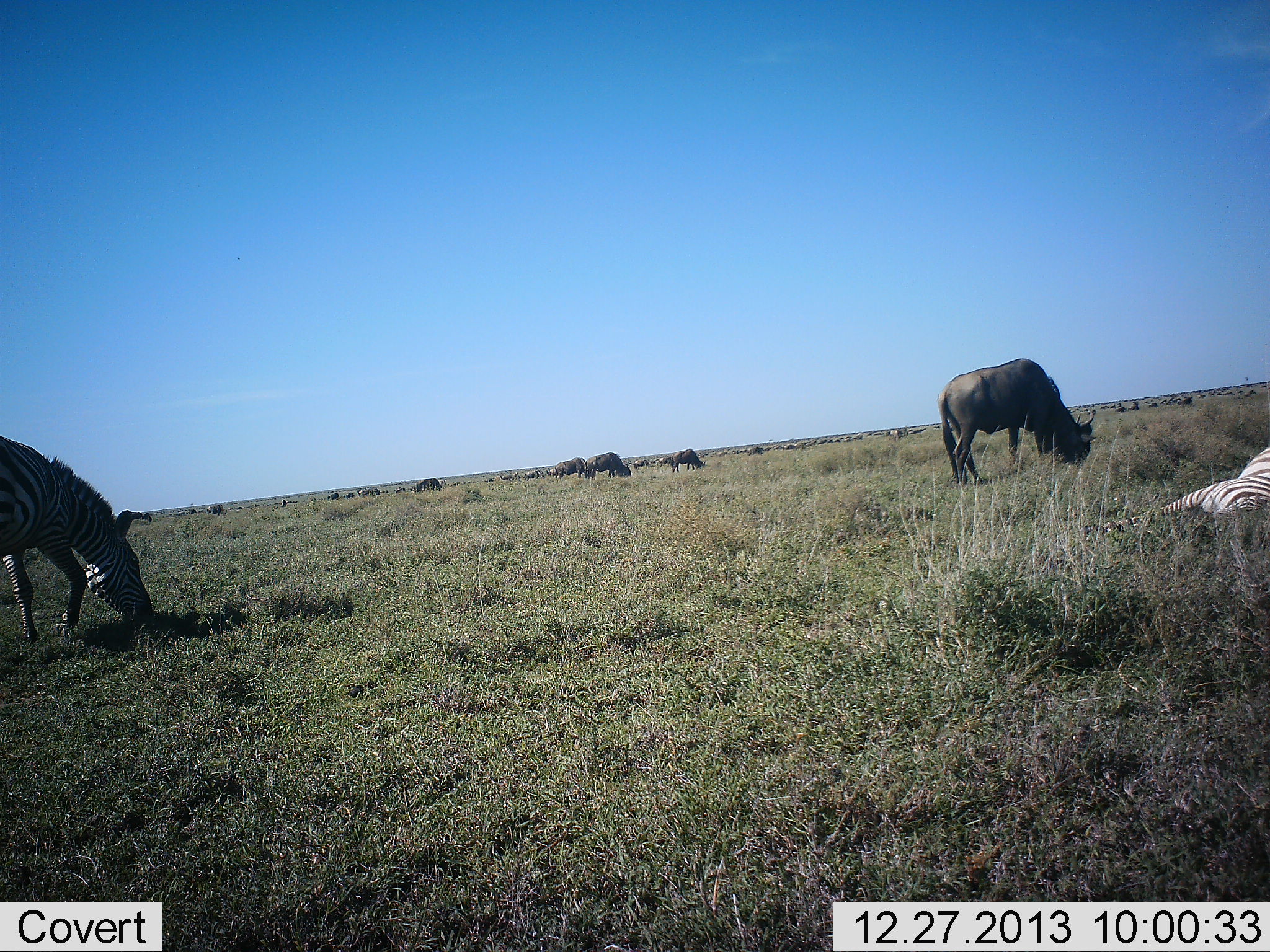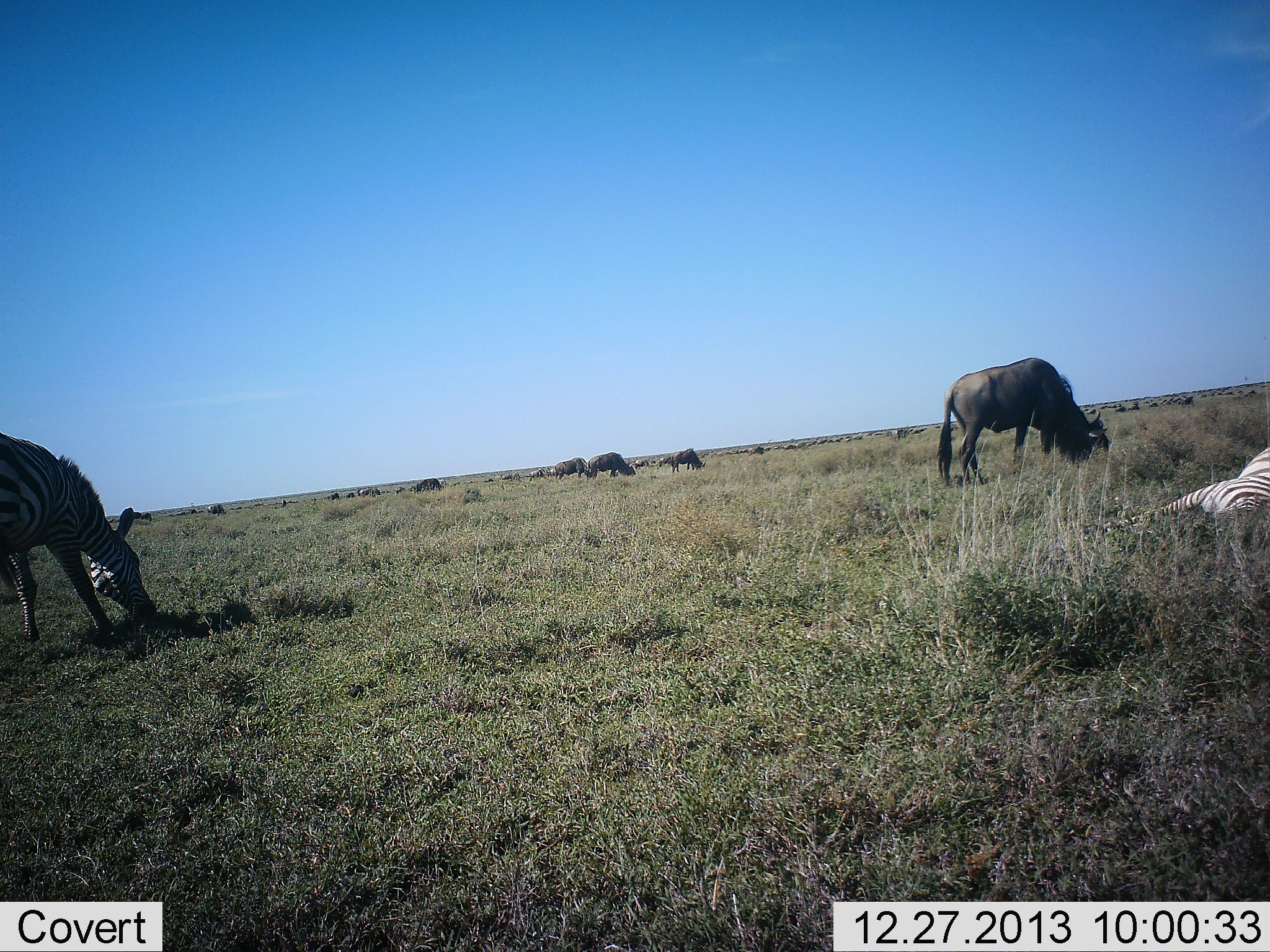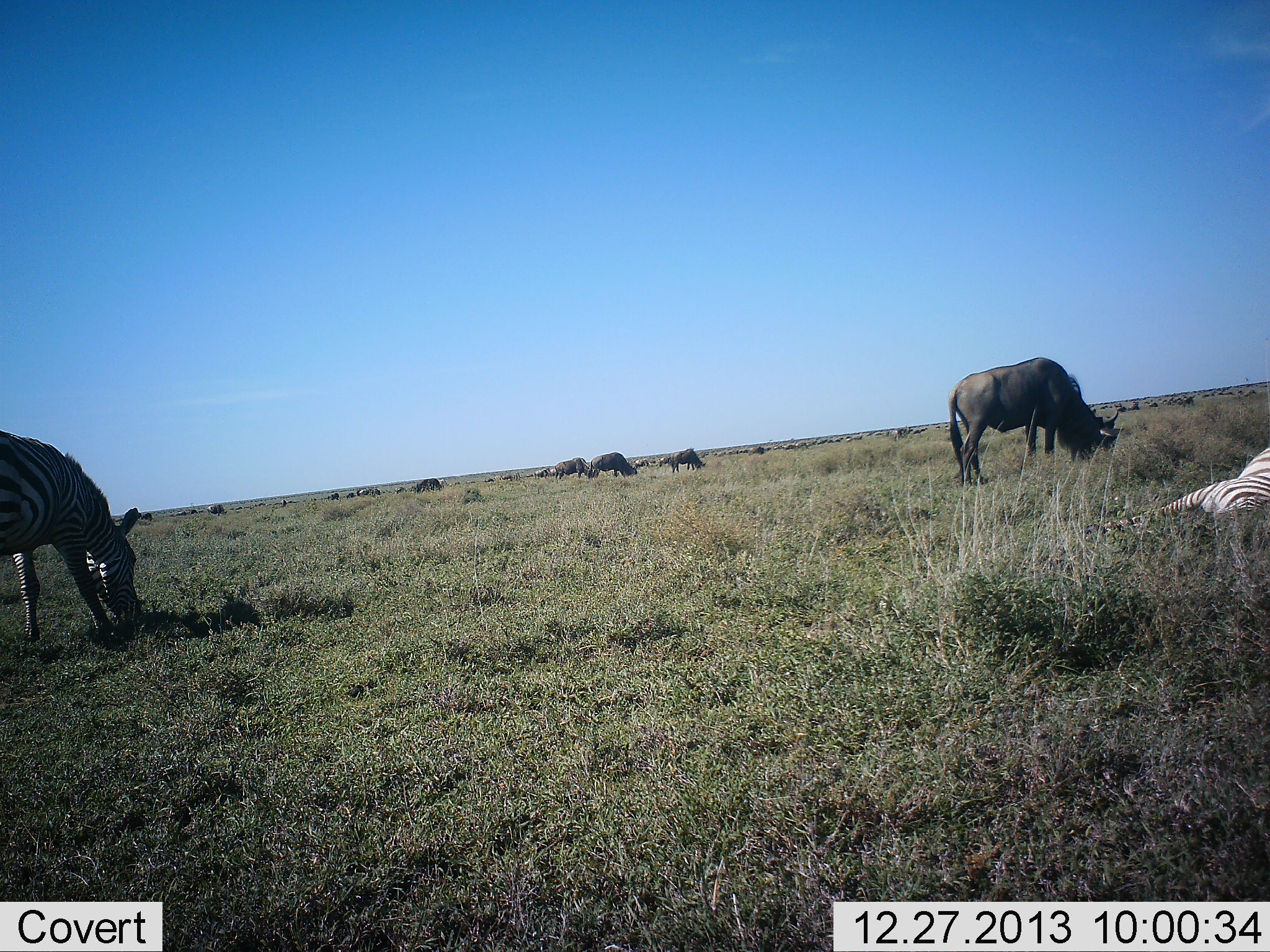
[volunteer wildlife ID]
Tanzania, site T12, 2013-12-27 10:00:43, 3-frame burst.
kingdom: Animalia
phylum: Chordata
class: Mammalia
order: Artiodactyla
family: Bovidae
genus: Connochaetes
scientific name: Connochaetes taurinus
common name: blue wildebeest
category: wildebeest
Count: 11-50.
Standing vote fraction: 25%.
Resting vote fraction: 0%.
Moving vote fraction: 17%.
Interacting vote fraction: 0%.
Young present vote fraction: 0%.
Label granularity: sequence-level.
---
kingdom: Animalia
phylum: Chordata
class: Mammalia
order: Perissodactyla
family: Equidae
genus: Equus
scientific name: Equus quagga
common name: plains zebra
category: zebra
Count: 2.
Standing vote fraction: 27%.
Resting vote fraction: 91%.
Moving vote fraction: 0%.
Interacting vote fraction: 0%.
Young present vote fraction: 0%.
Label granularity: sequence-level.